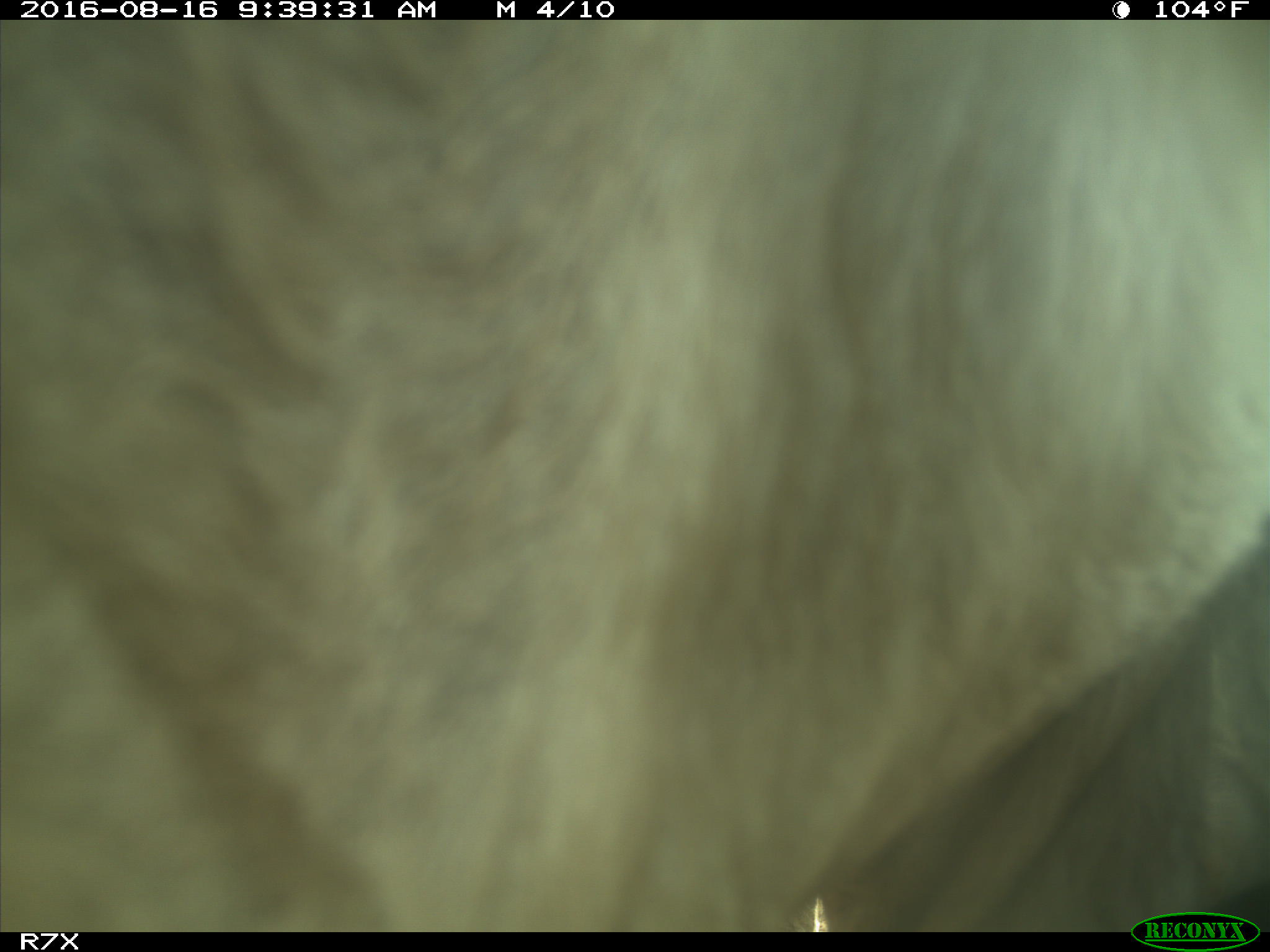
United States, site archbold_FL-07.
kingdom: Animalia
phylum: Chordata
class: Mammalia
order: Artiodactyla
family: Bovidae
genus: Bos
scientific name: Bos taurus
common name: domestic cow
Bos taurus (domestic cow).